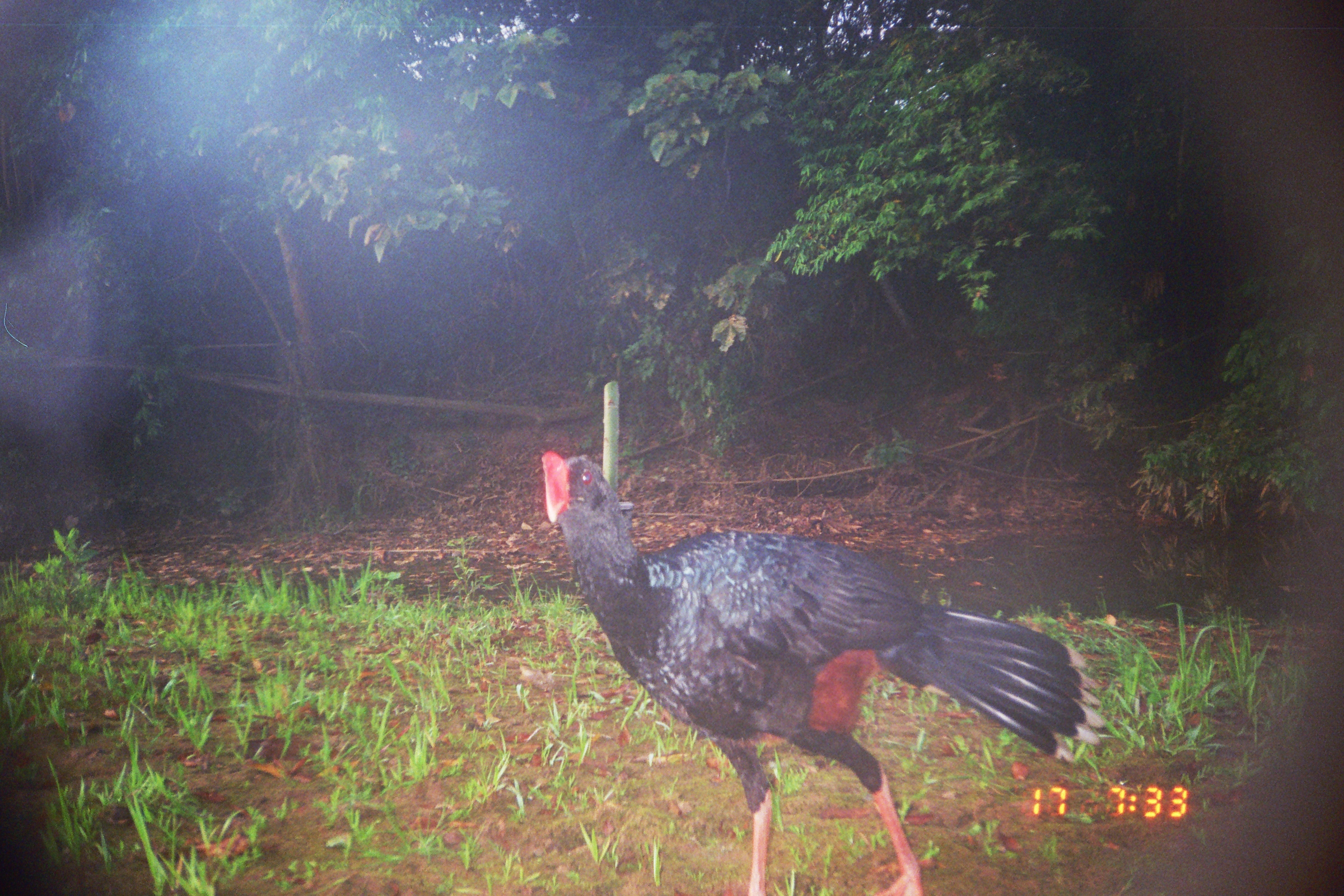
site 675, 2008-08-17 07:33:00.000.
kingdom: Animalia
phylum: Chordata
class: Aves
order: Galliformes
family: Cracidae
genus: Mitu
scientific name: Mitu tuberosum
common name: razor-billed curassow